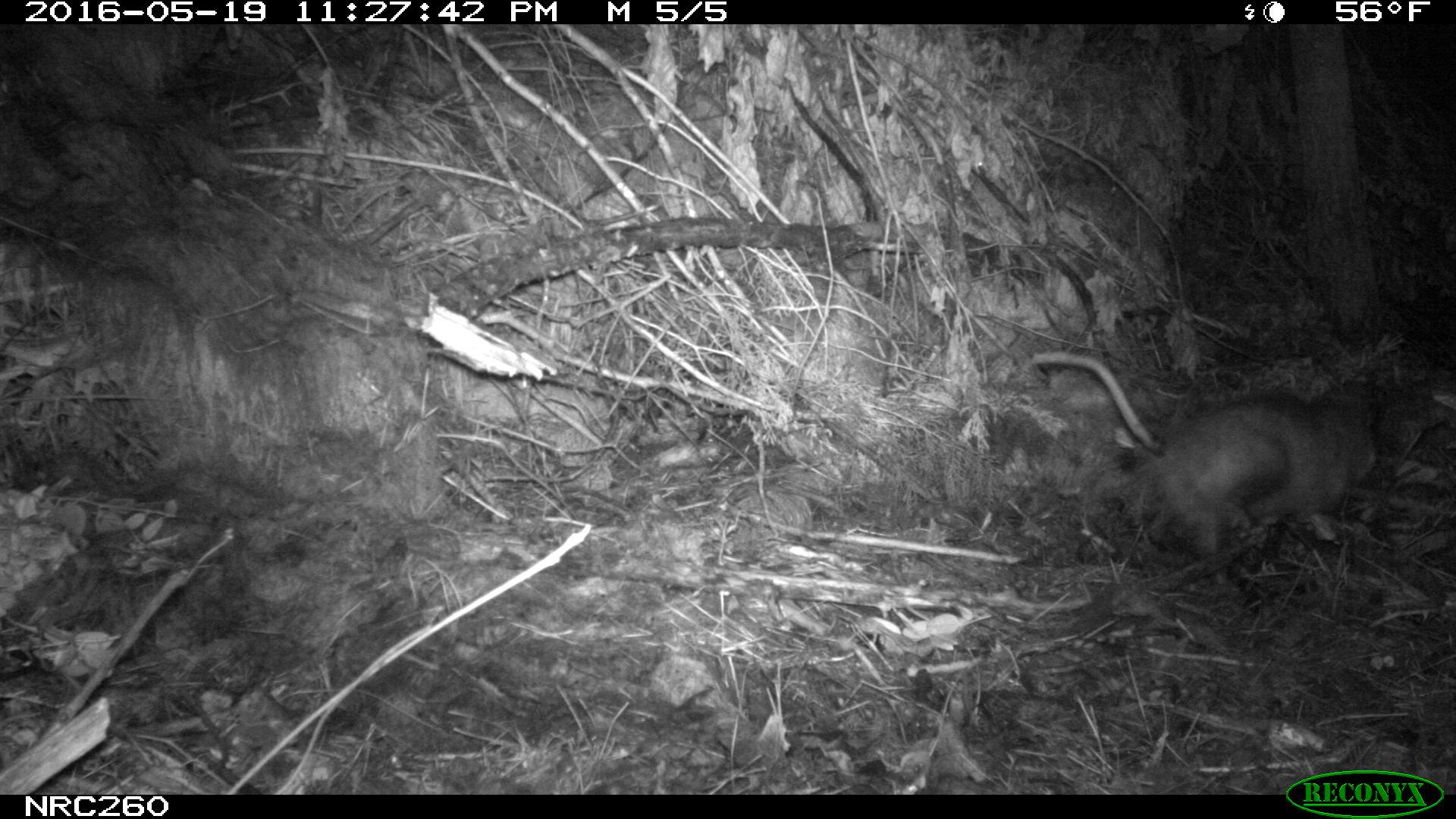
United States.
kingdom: Animalia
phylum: Chordata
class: Mammalia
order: Didelphimorphia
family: Didelphidae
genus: Didelphis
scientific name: Didelphis virginiana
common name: virginia opossum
Virginia Opossum (Didelphis virginiana).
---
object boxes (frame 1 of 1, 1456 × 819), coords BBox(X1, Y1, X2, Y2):
Virginia Opossum: BBox(1015, 334, 1402, 577)